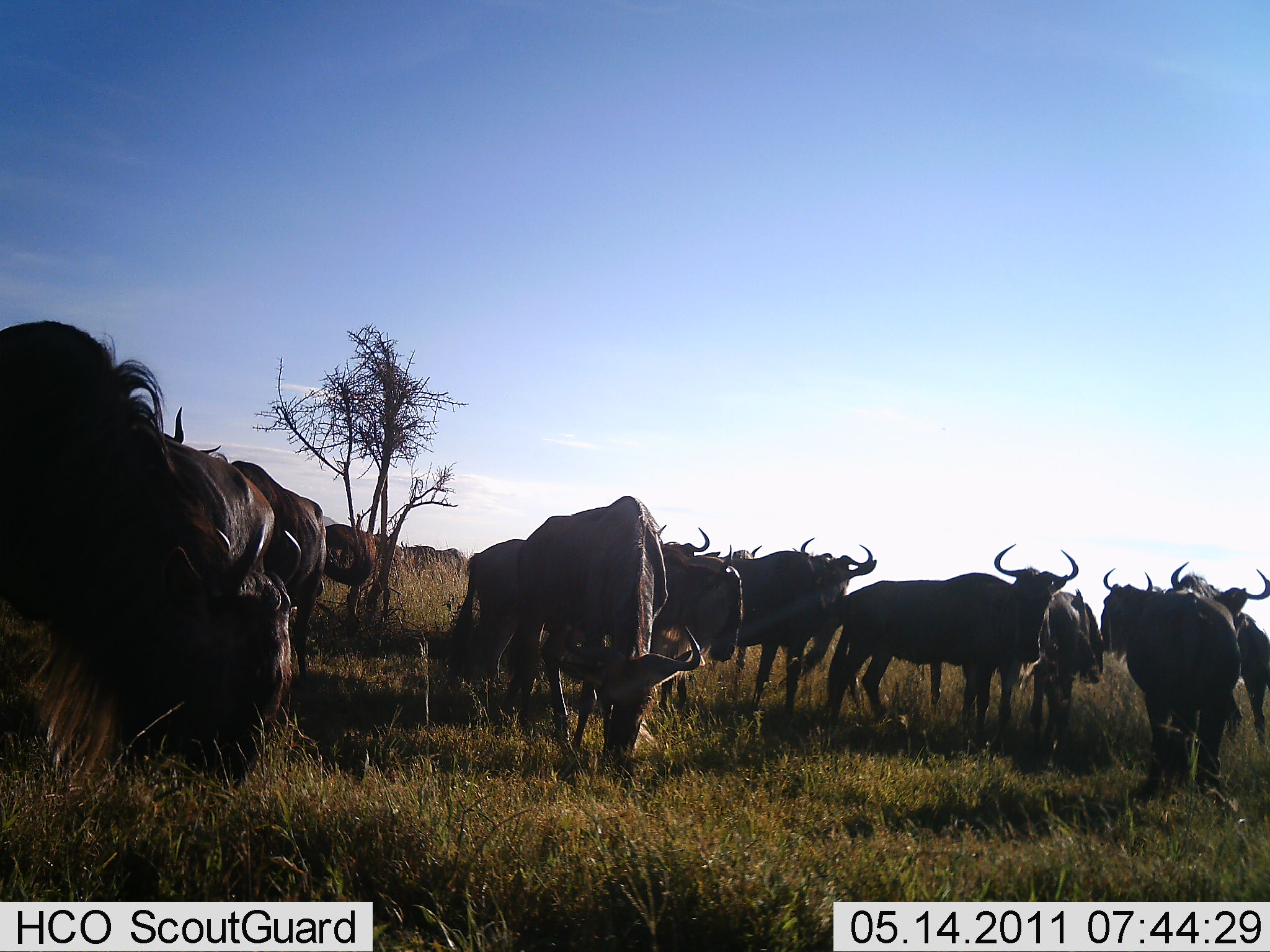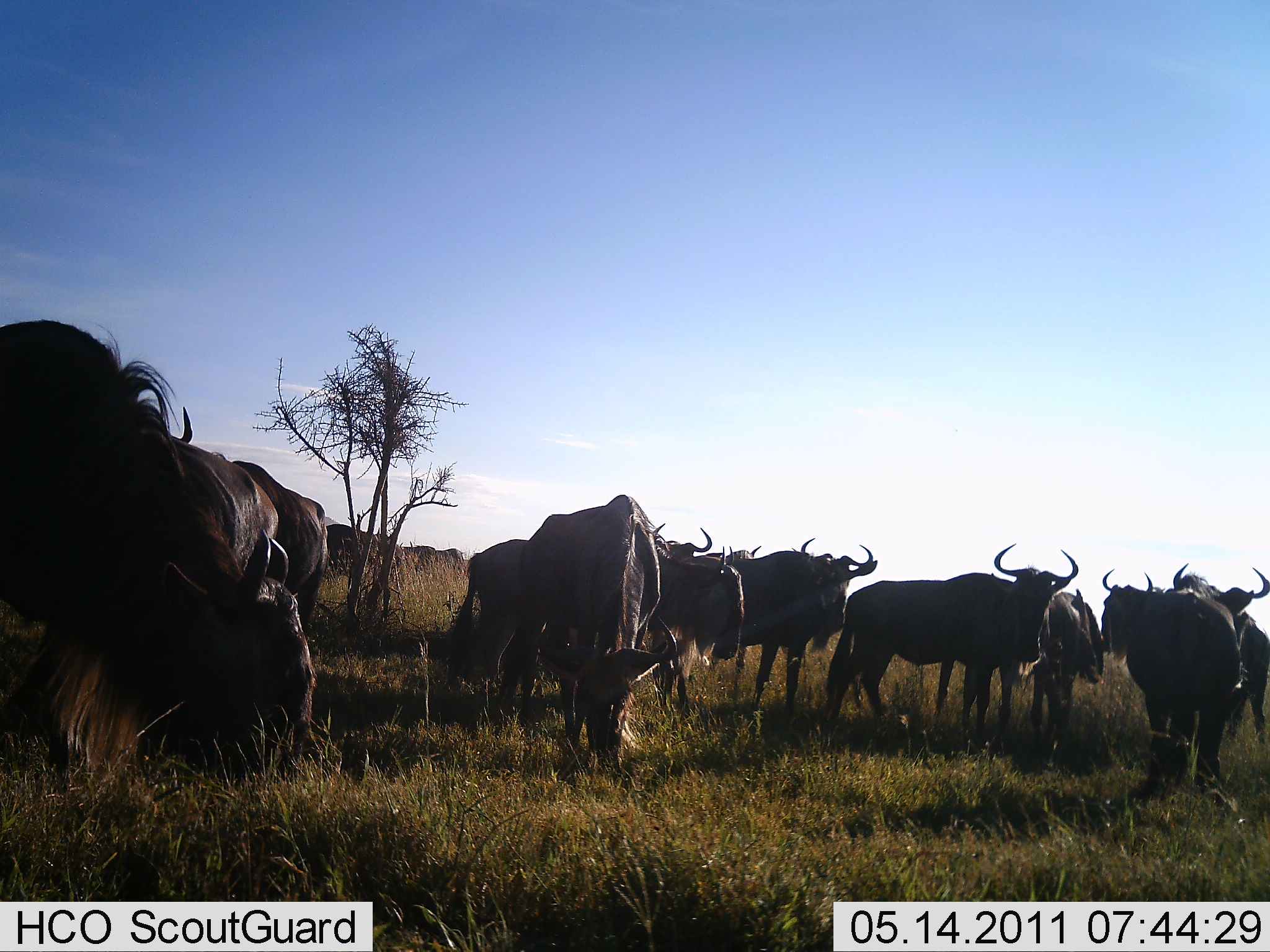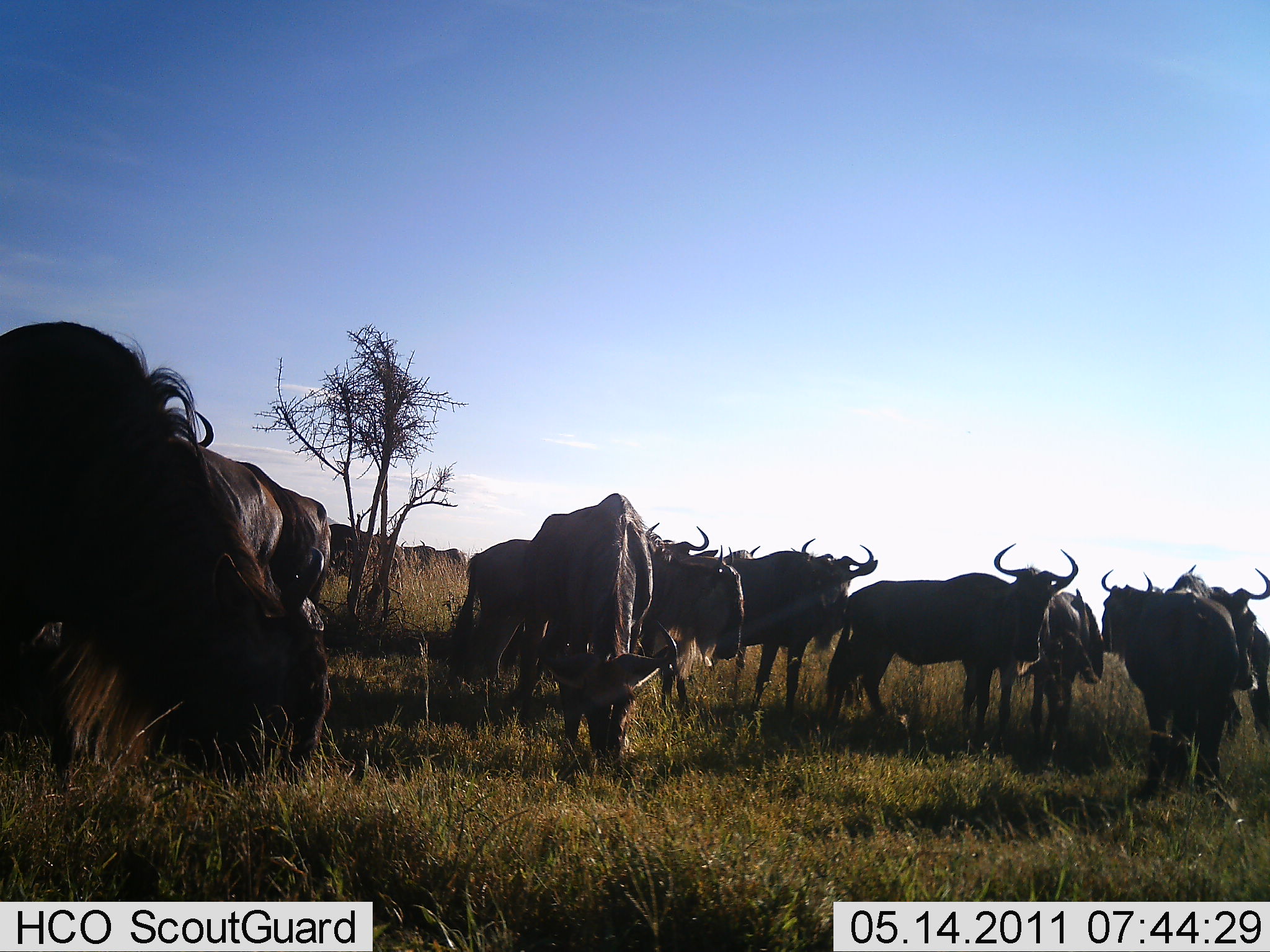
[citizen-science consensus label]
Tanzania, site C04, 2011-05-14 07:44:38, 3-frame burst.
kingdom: Animalia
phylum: Chordata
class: Mammalia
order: Artiodactyla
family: Bovidae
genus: Connochaetes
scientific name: Connochaetes taurinus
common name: blue wildebeest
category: wildebeest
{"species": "wildebeest (blue wildebeest) (Connochaetes taurinus)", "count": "11-50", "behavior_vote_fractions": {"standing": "70%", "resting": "0%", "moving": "10%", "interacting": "0%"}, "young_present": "0%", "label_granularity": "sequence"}